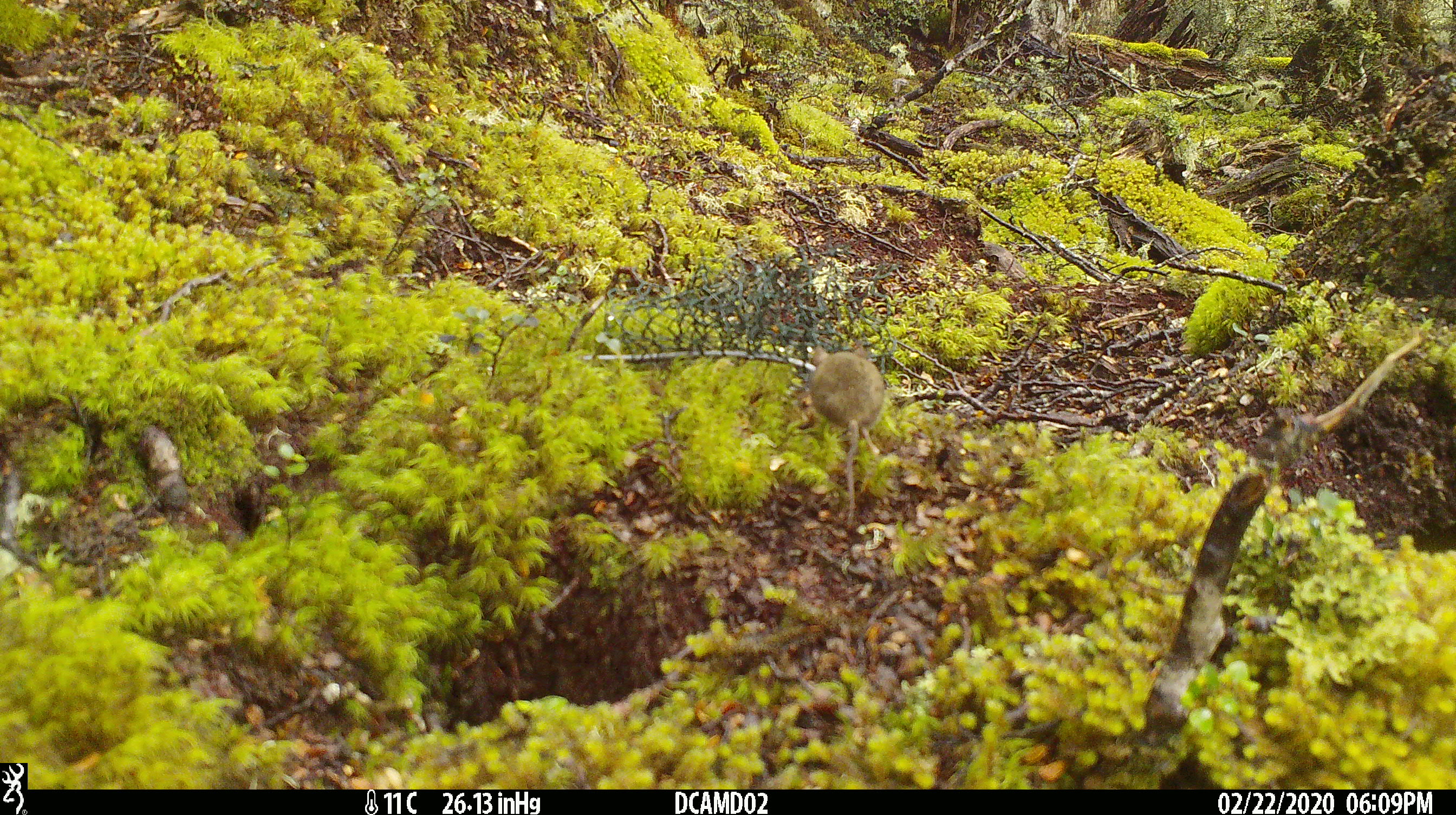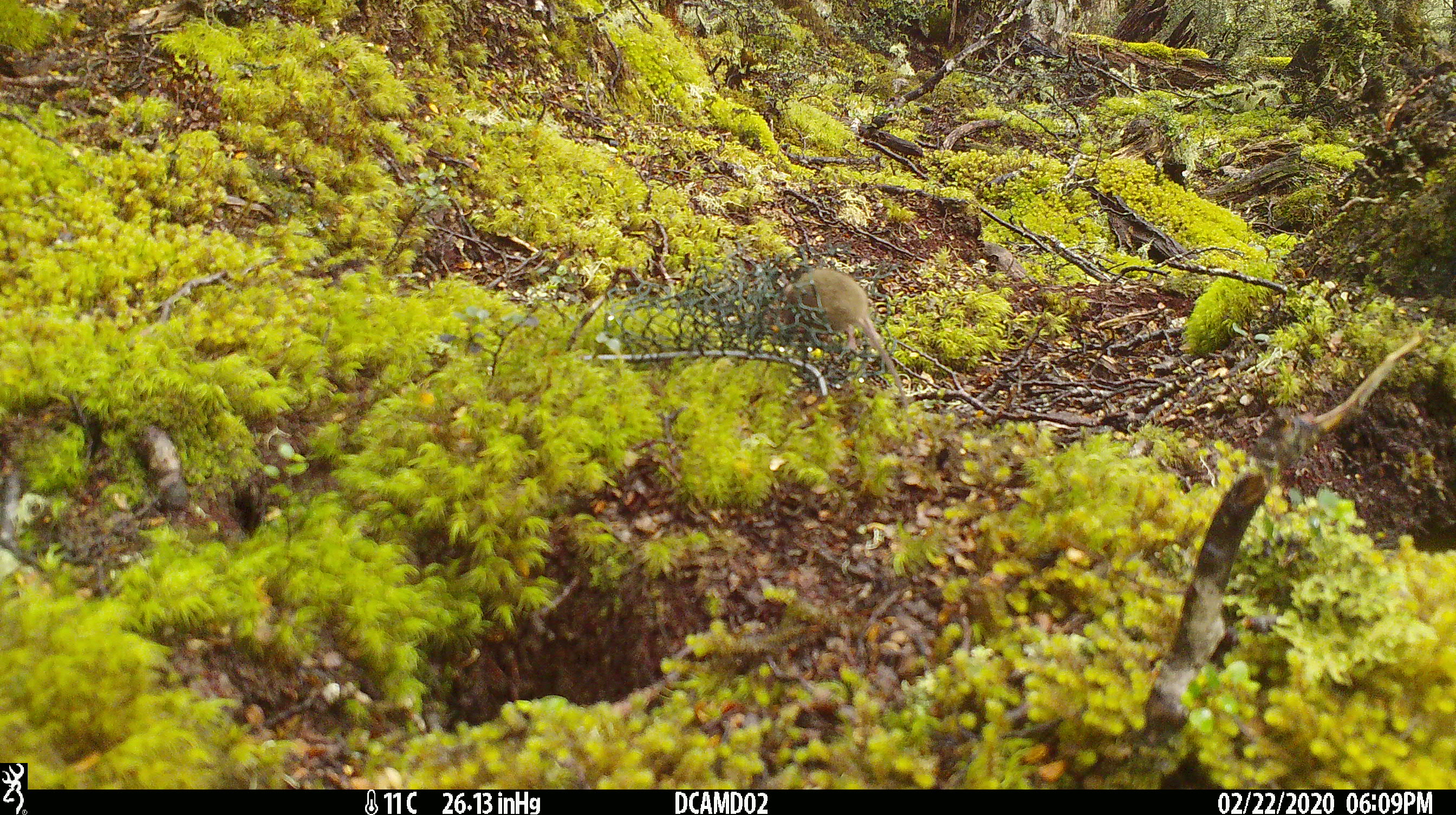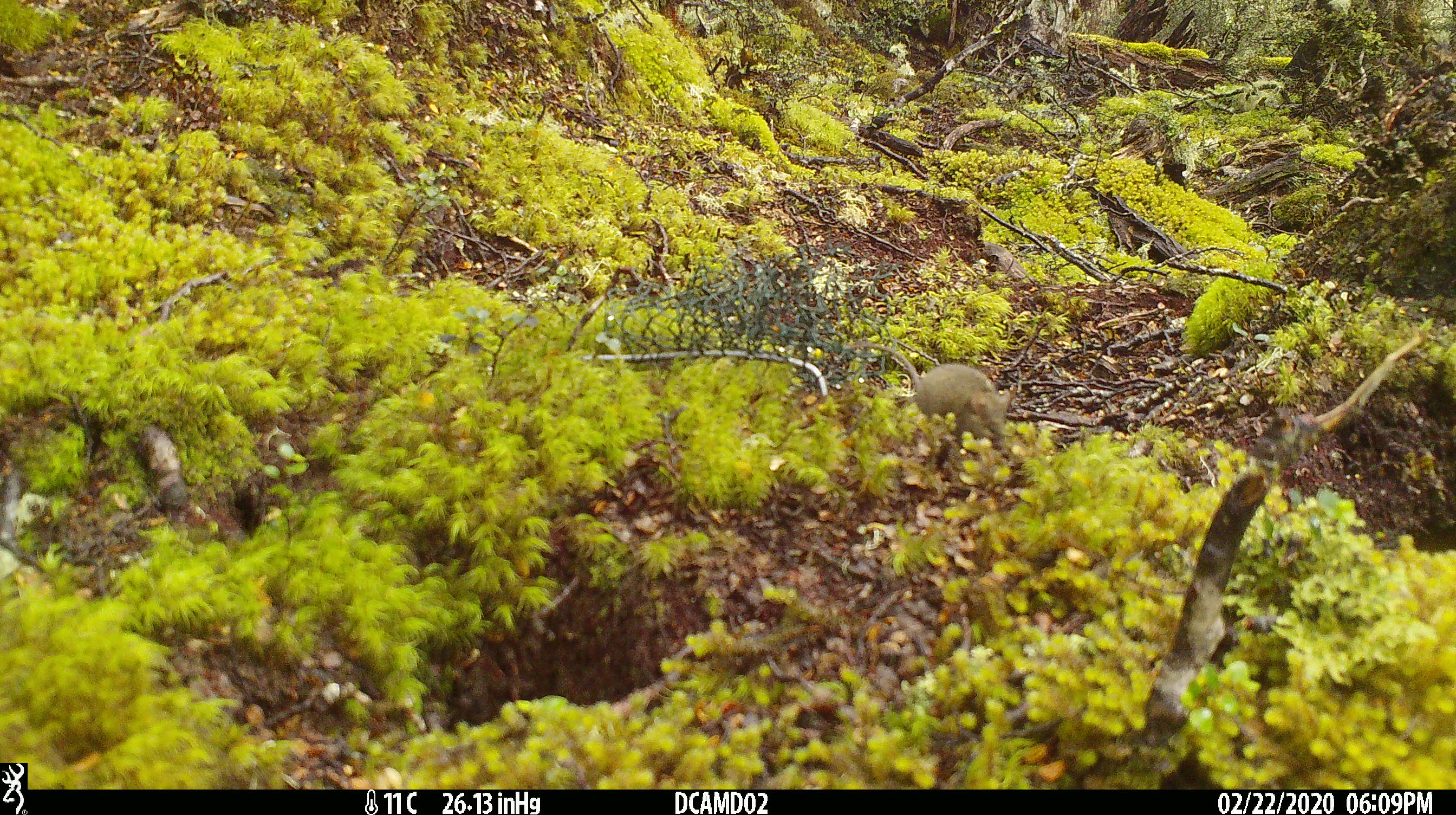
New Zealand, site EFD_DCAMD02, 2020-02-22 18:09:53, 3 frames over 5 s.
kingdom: Animalia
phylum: Chordata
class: Mammalia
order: Rodentia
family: Muridae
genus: Mus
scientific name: Mus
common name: mouse